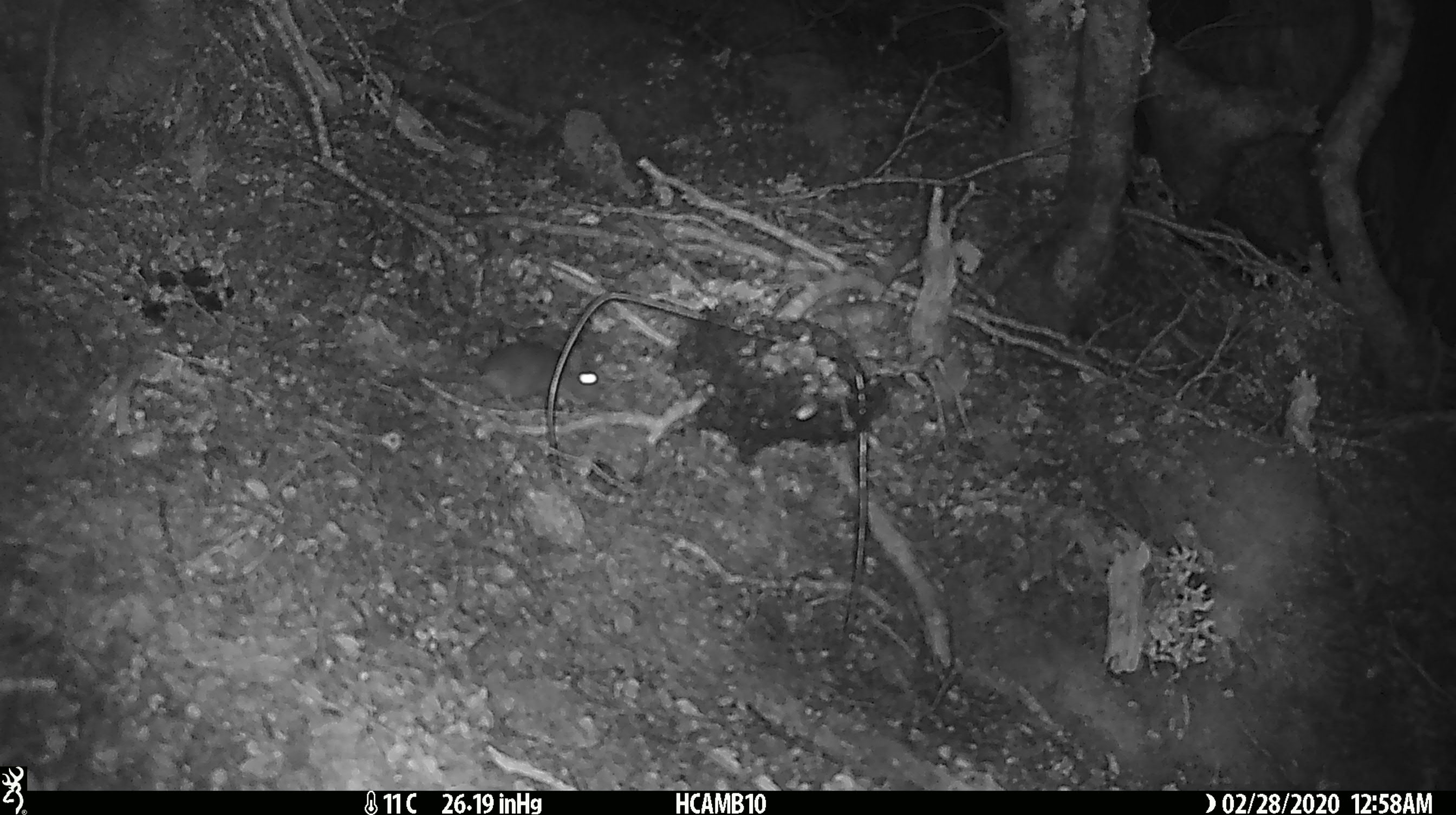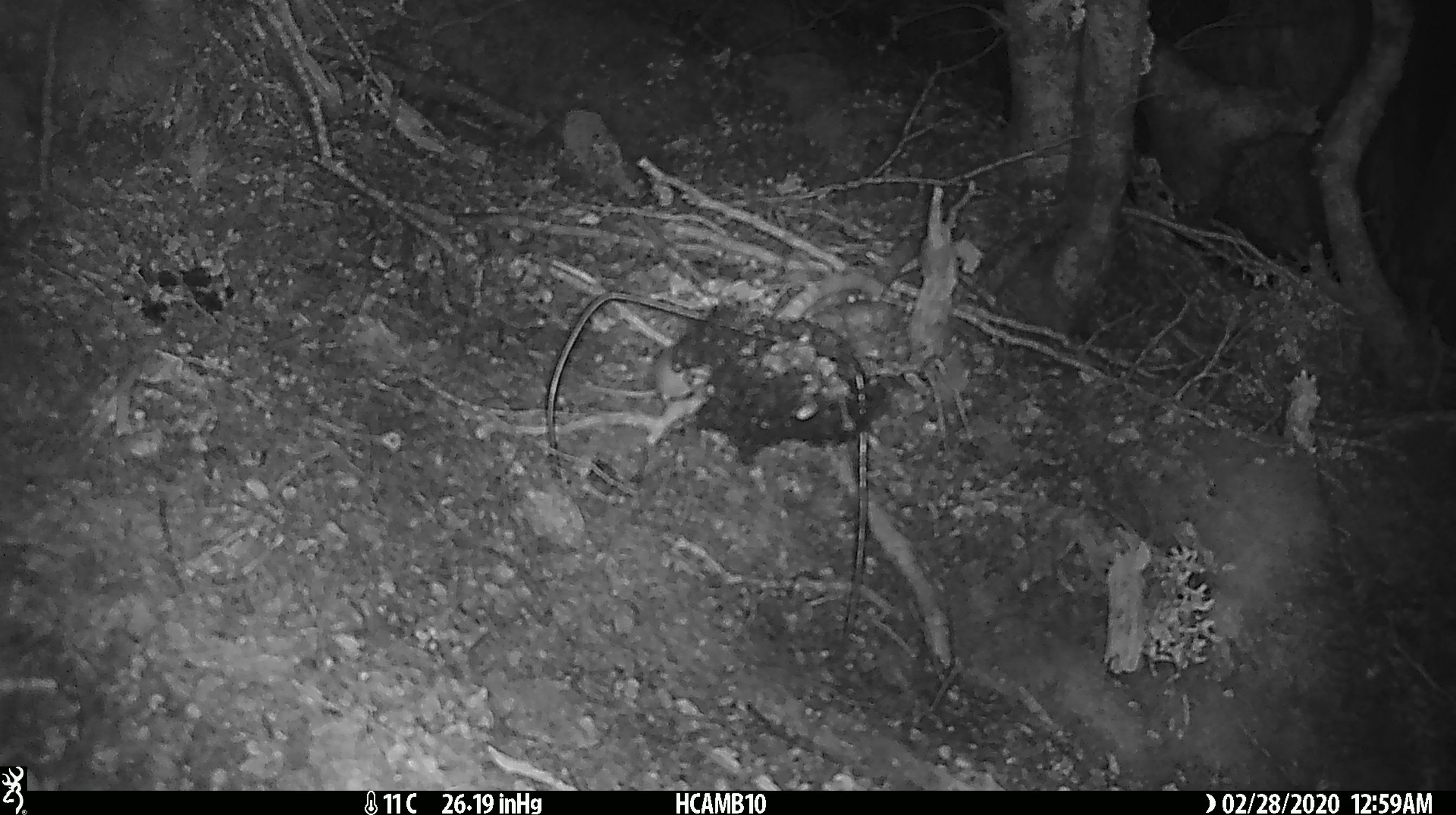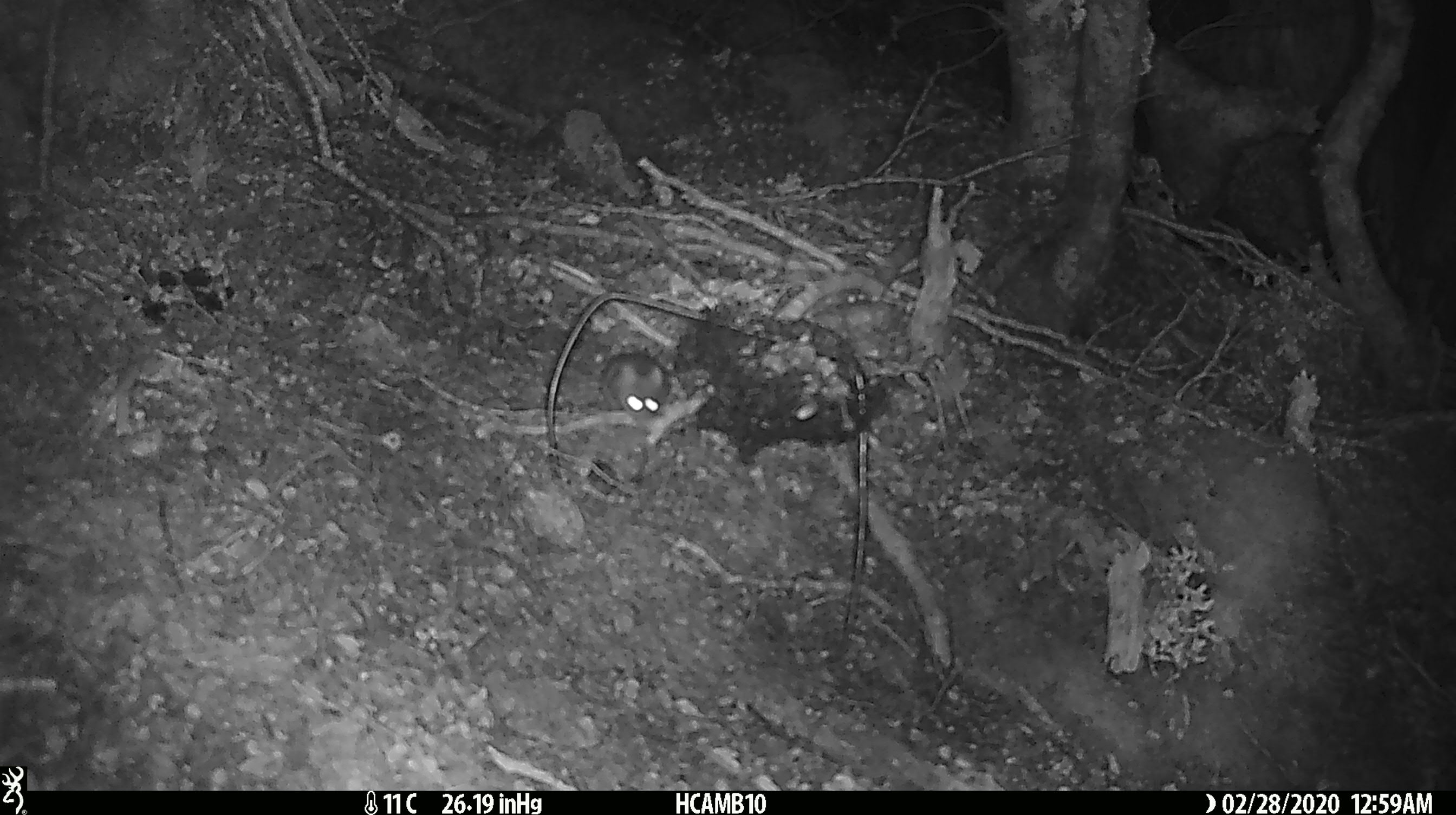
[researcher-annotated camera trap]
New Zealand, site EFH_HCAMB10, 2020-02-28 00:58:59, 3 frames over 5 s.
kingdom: Animalia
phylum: Chordata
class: Mammalia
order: Rodentia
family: Muridae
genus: Mus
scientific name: Mus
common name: mouse